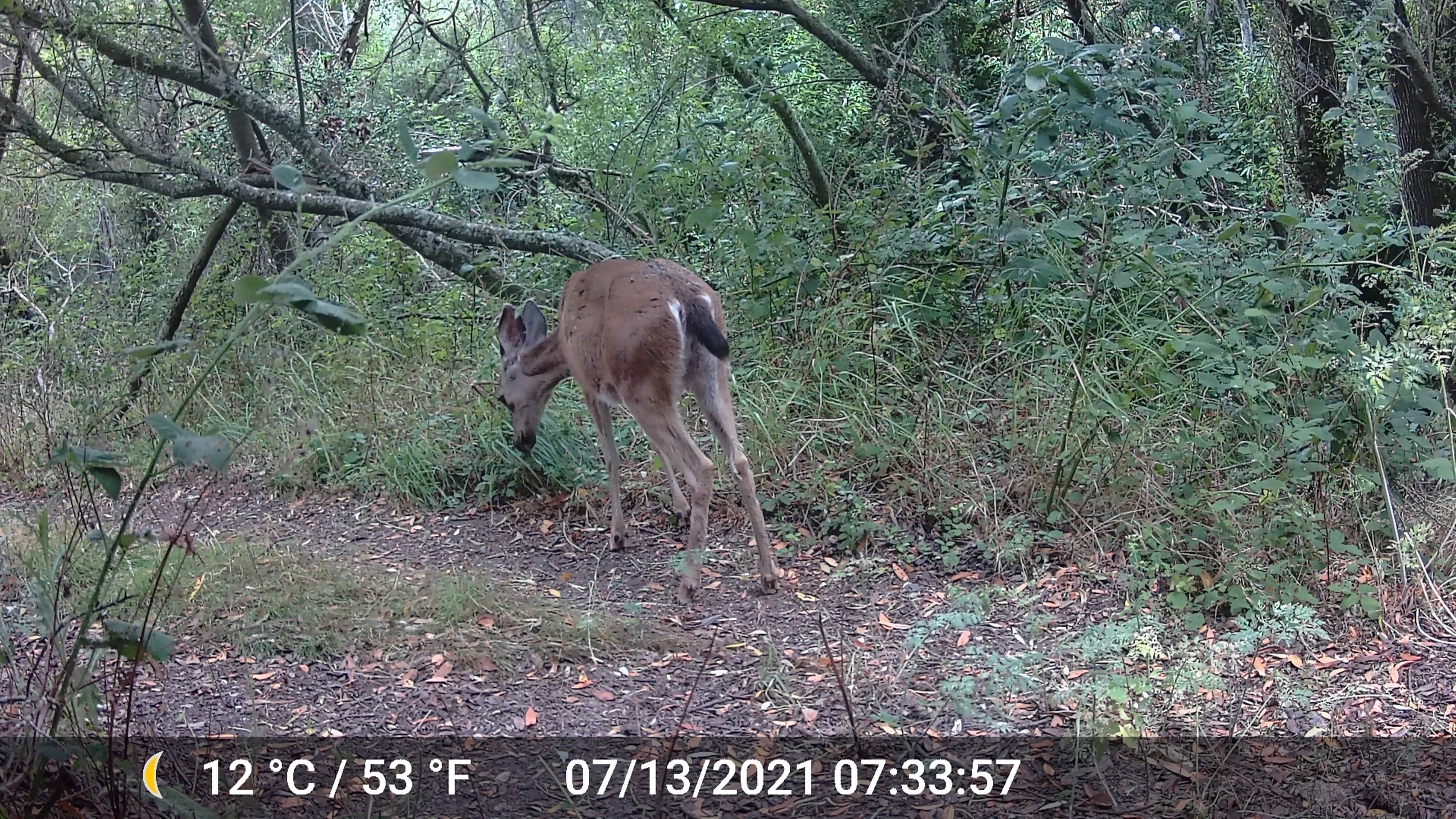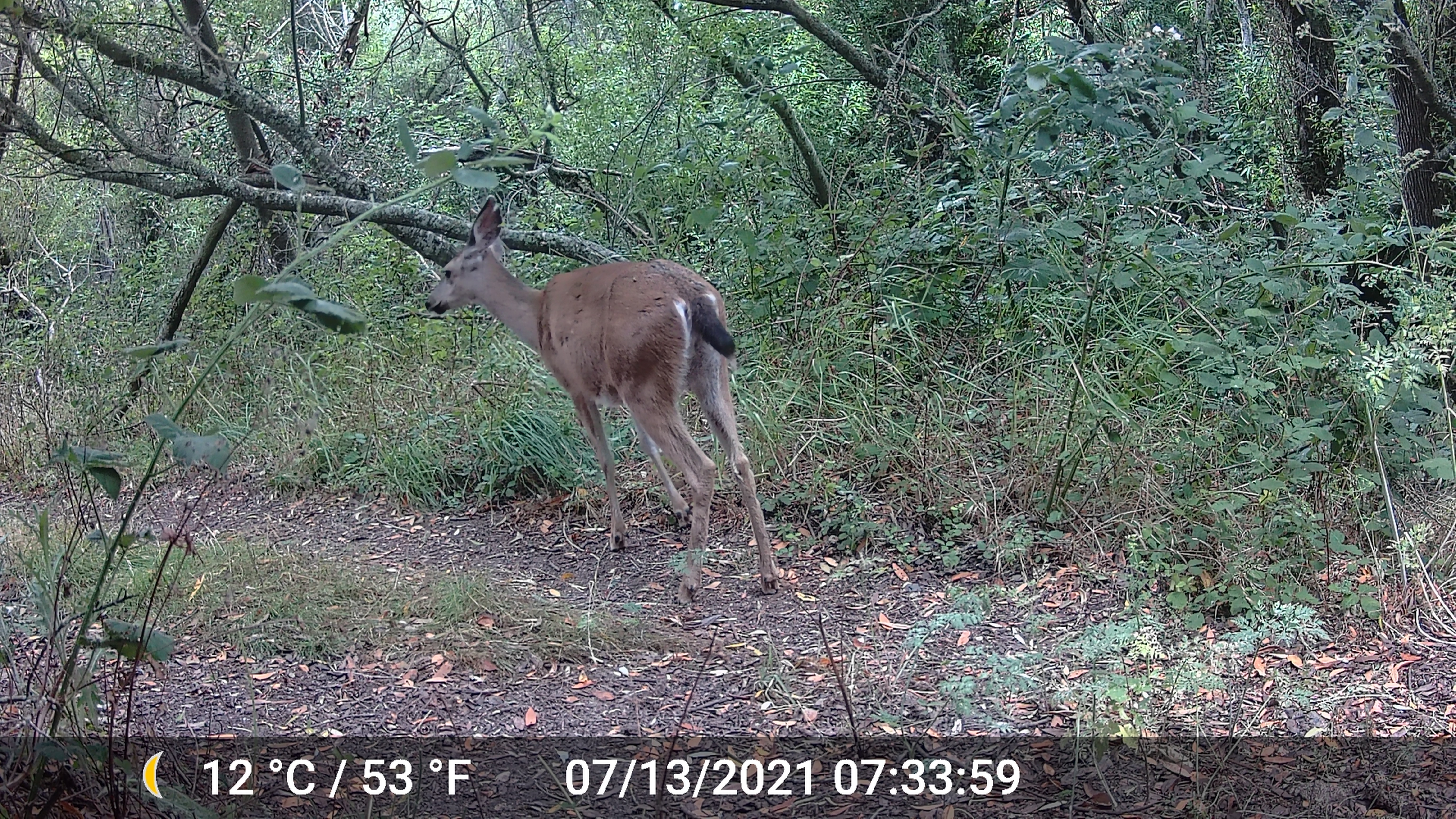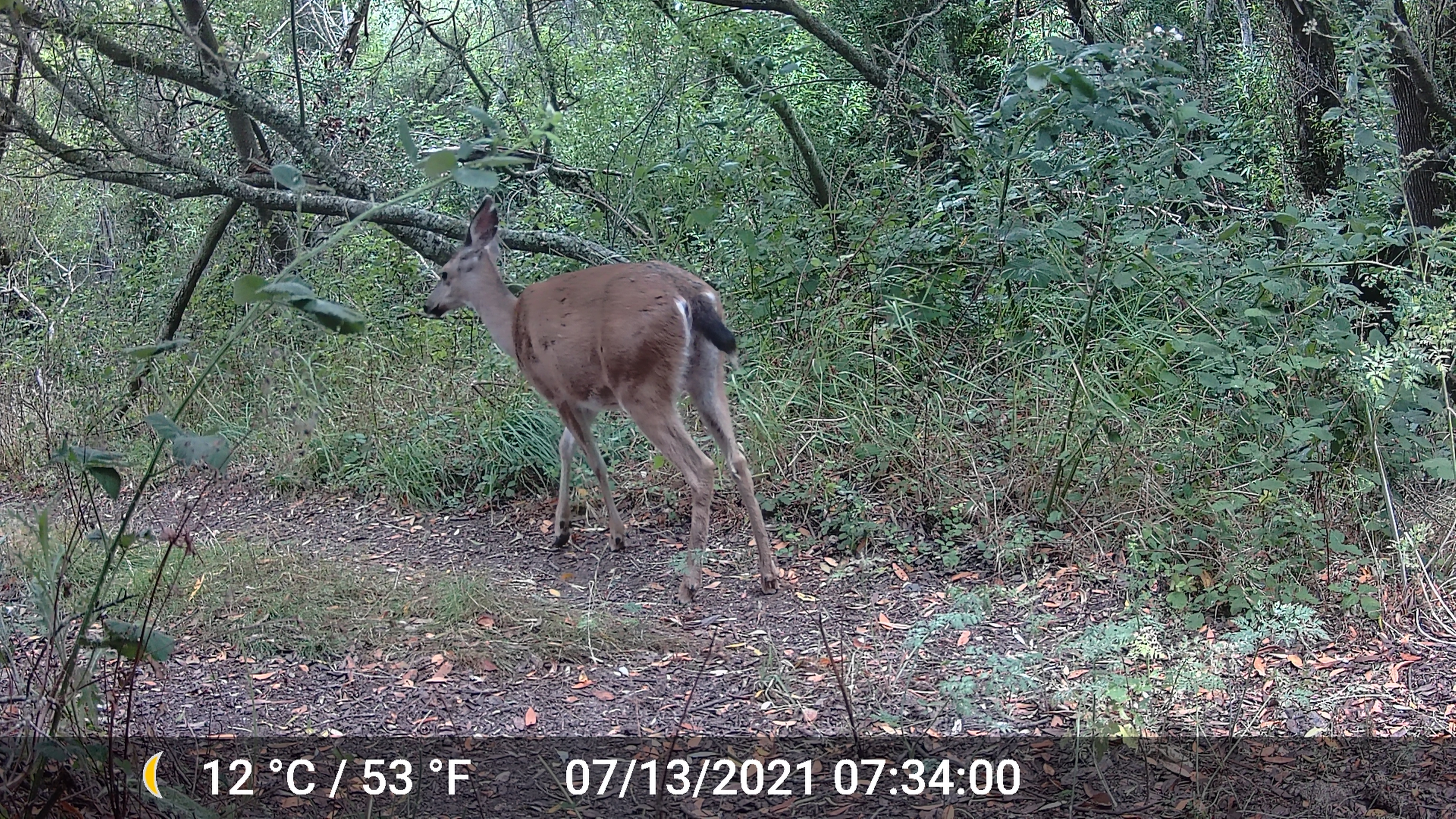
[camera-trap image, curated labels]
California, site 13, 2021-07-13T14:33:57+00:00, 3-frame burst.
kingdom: Animalia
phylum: Chordata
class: Mammalia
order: Artiodactyla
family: Cervidae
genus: Odocoileus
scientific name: Odocoileus hemionus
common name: mule deer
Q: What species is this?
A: Mule deer (Odocoileus hemionus).